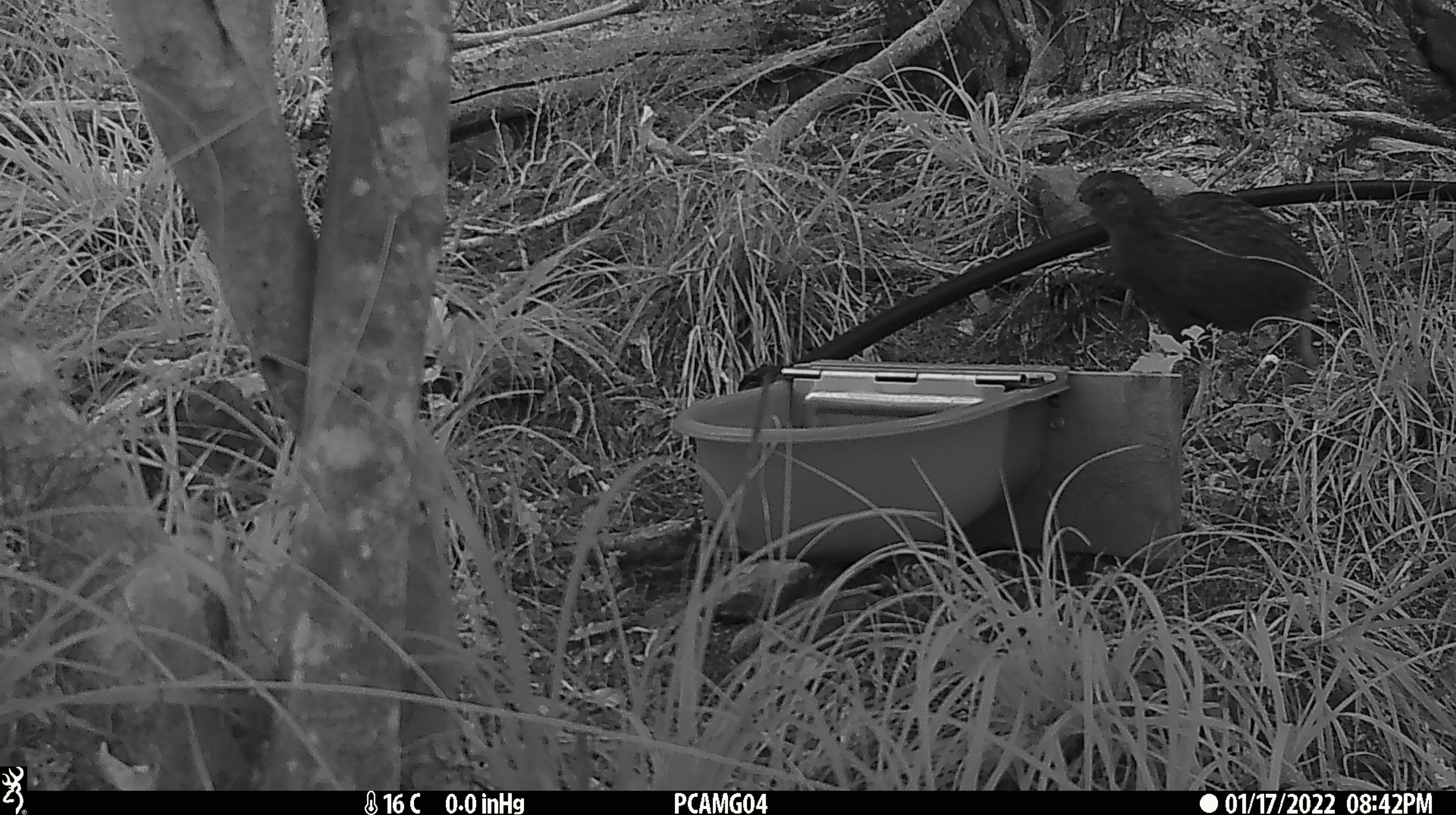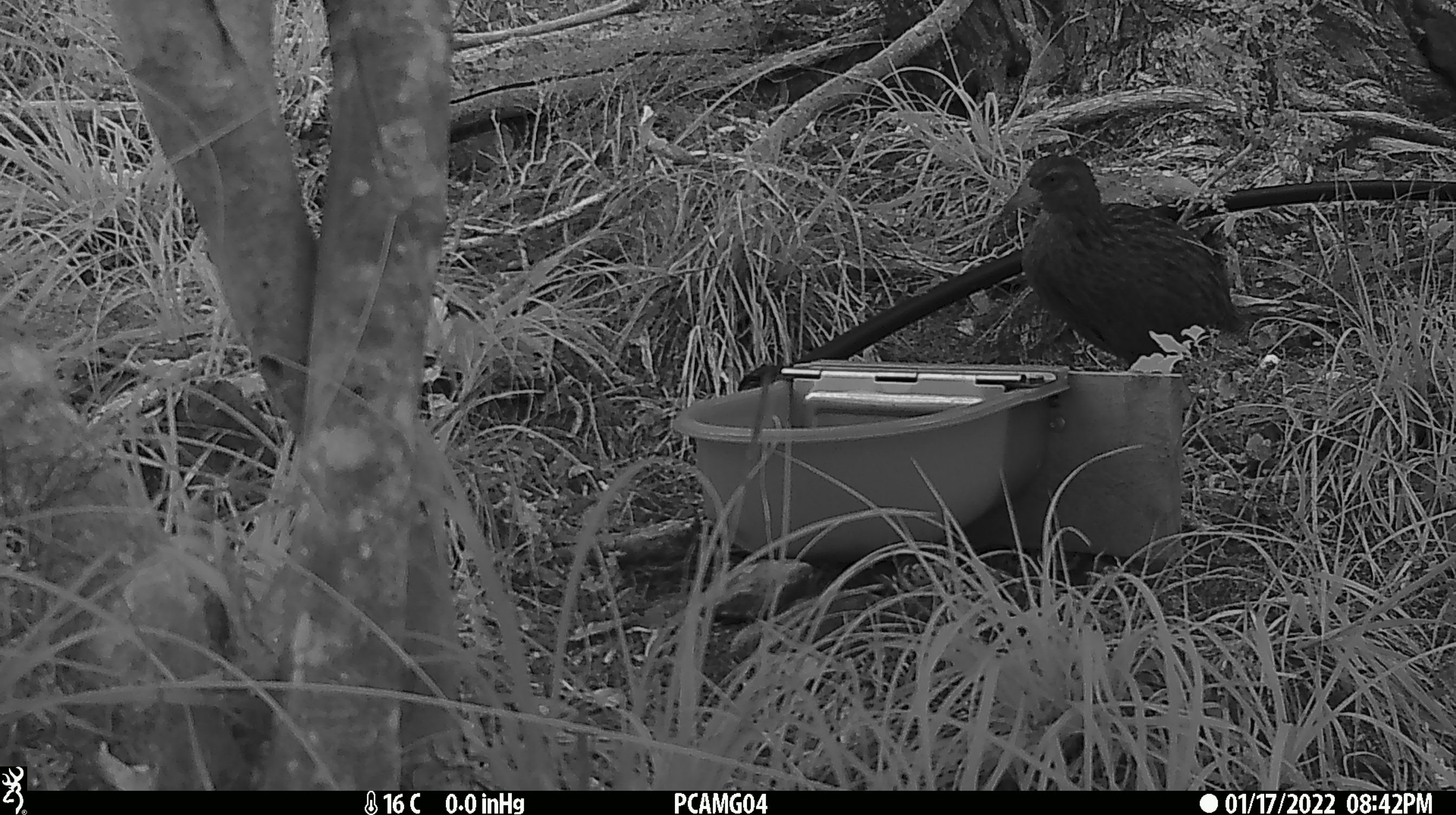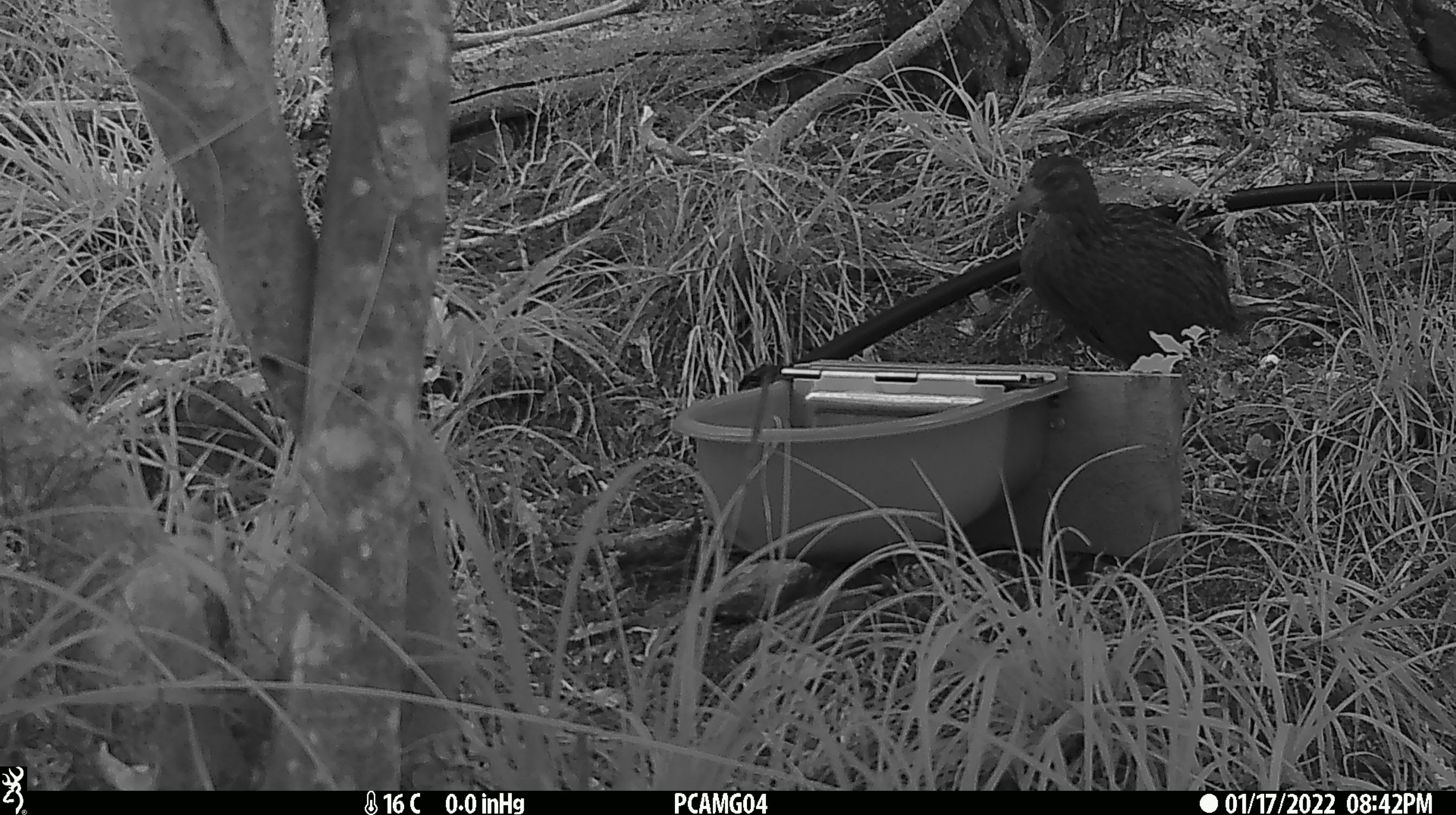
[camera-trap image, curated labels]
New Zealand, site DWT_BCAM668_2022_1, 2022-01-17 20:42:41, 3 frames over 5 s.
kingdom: Animalia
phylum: Chordata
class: Aves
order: Gruiformes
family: Rallidae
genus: Gallirallus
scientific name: Gallirallus australis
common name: weka